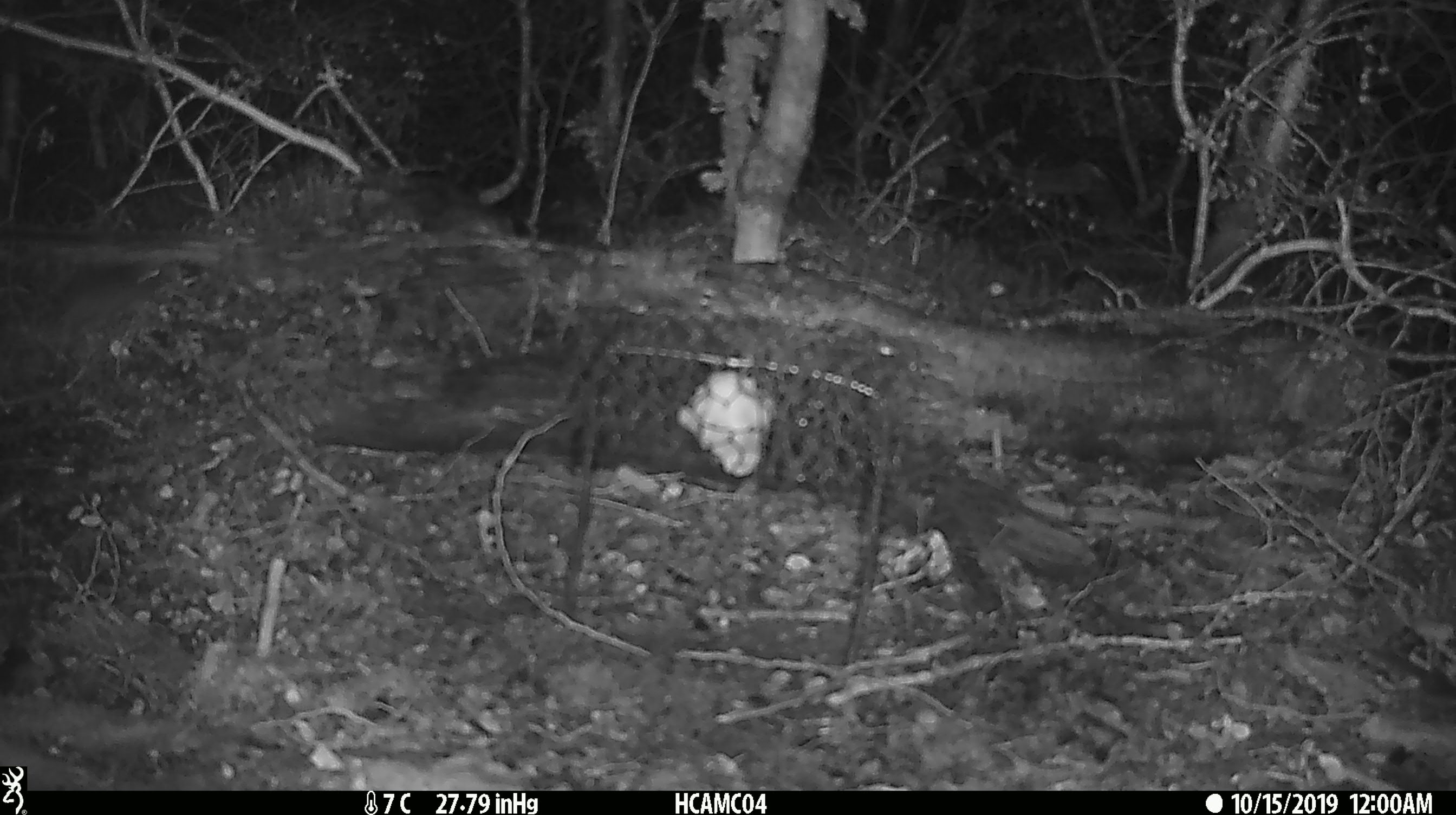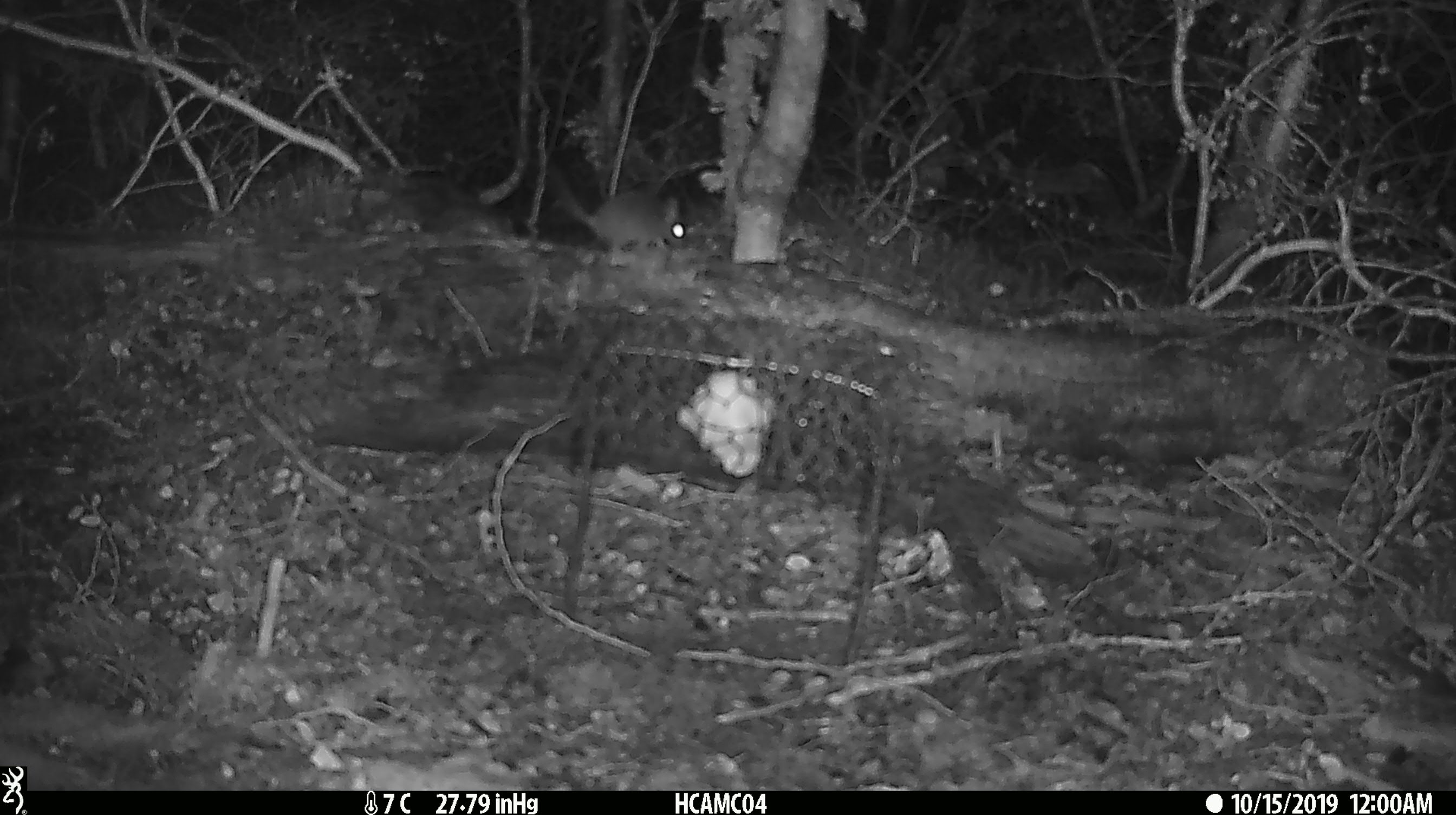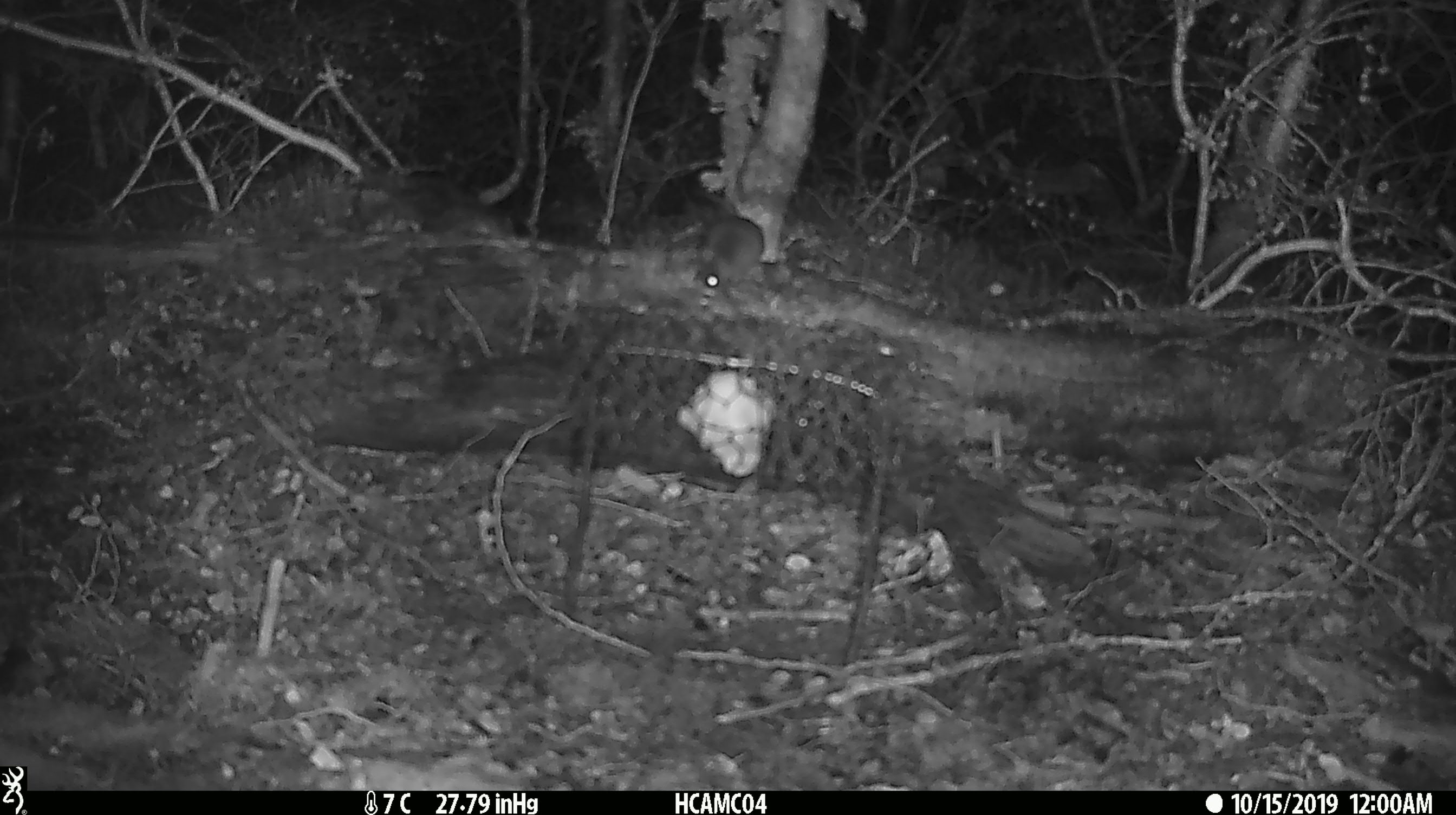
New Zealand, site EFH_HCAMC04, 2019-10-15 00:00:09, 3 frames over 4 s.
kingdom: Animalia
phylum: Chordata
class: Mammalia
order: Rodentia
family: Muridae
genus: Mus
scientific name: Mus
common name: mouse